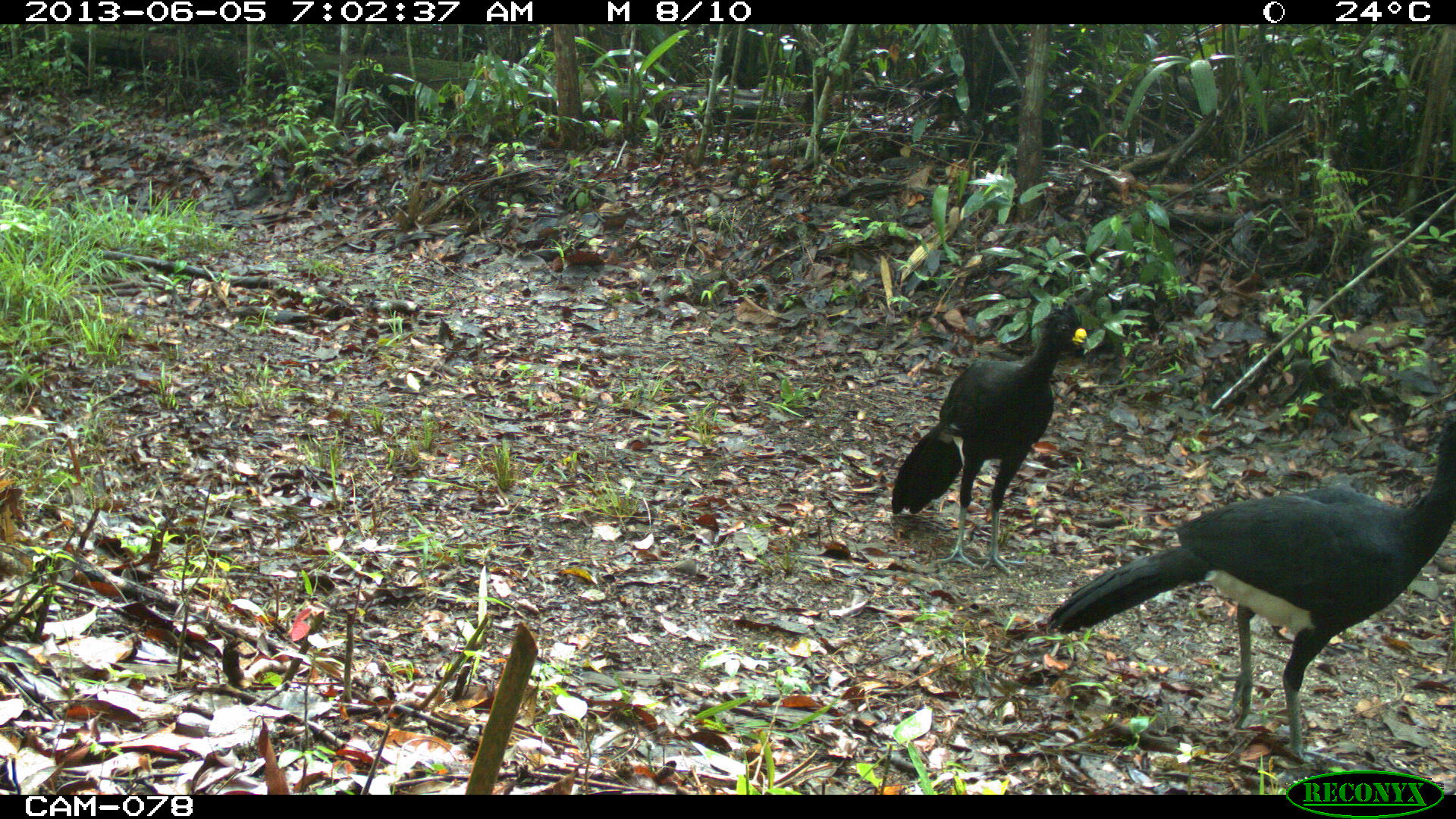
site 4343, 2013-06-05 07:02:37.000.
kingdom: Animalia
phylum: Chordata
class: Aves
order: Galliformes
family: Cracidae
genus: Crax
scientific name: Crax rubra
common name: great curassow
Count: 2.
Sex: male.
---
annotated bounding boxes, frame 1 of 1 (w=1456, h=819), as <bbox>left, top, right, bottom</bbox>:
crax rubra: <bbox>1048, 398, 1456, 768</bbox>; <bbox>889, 300, 1090, 576</bbox>